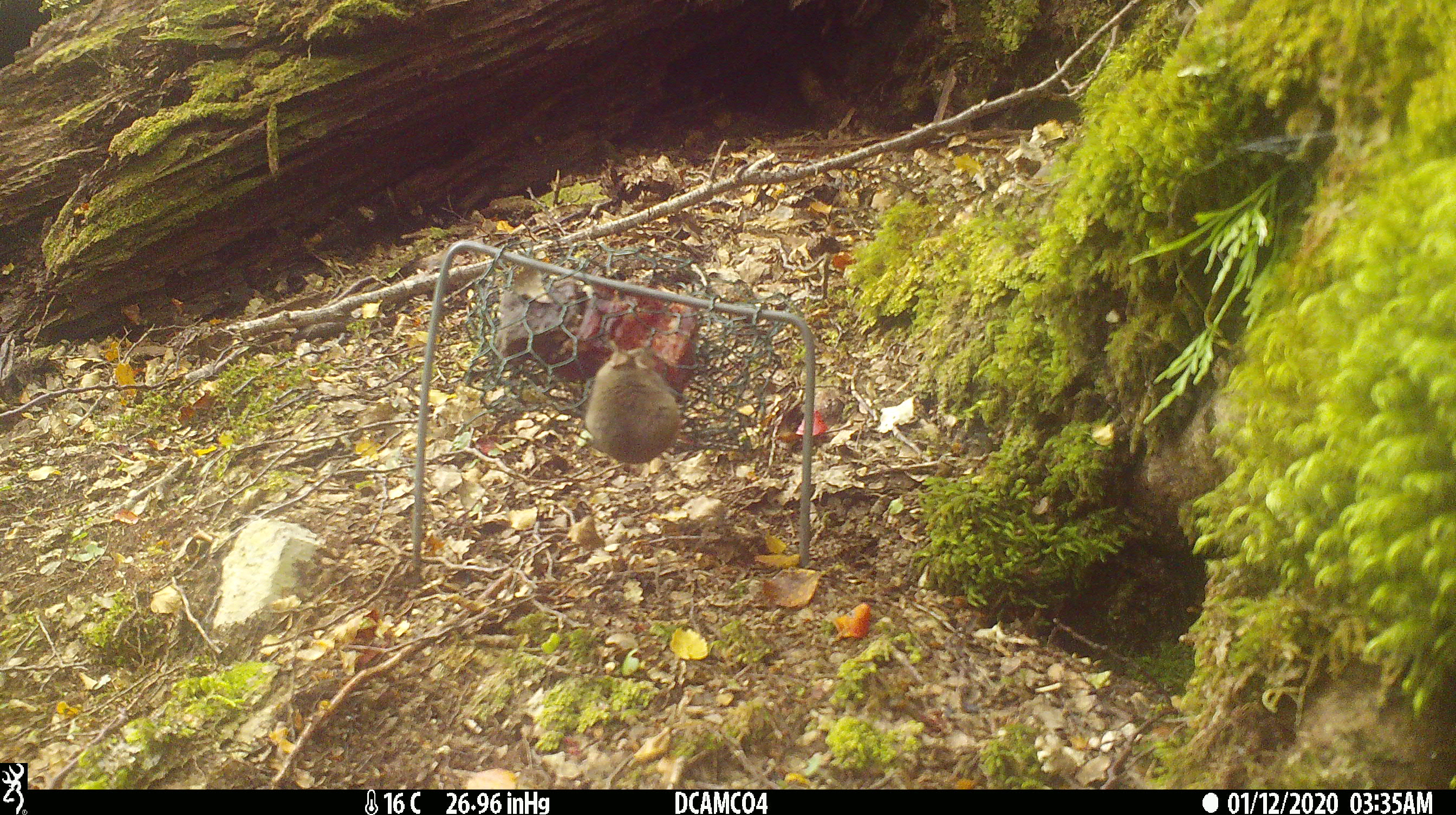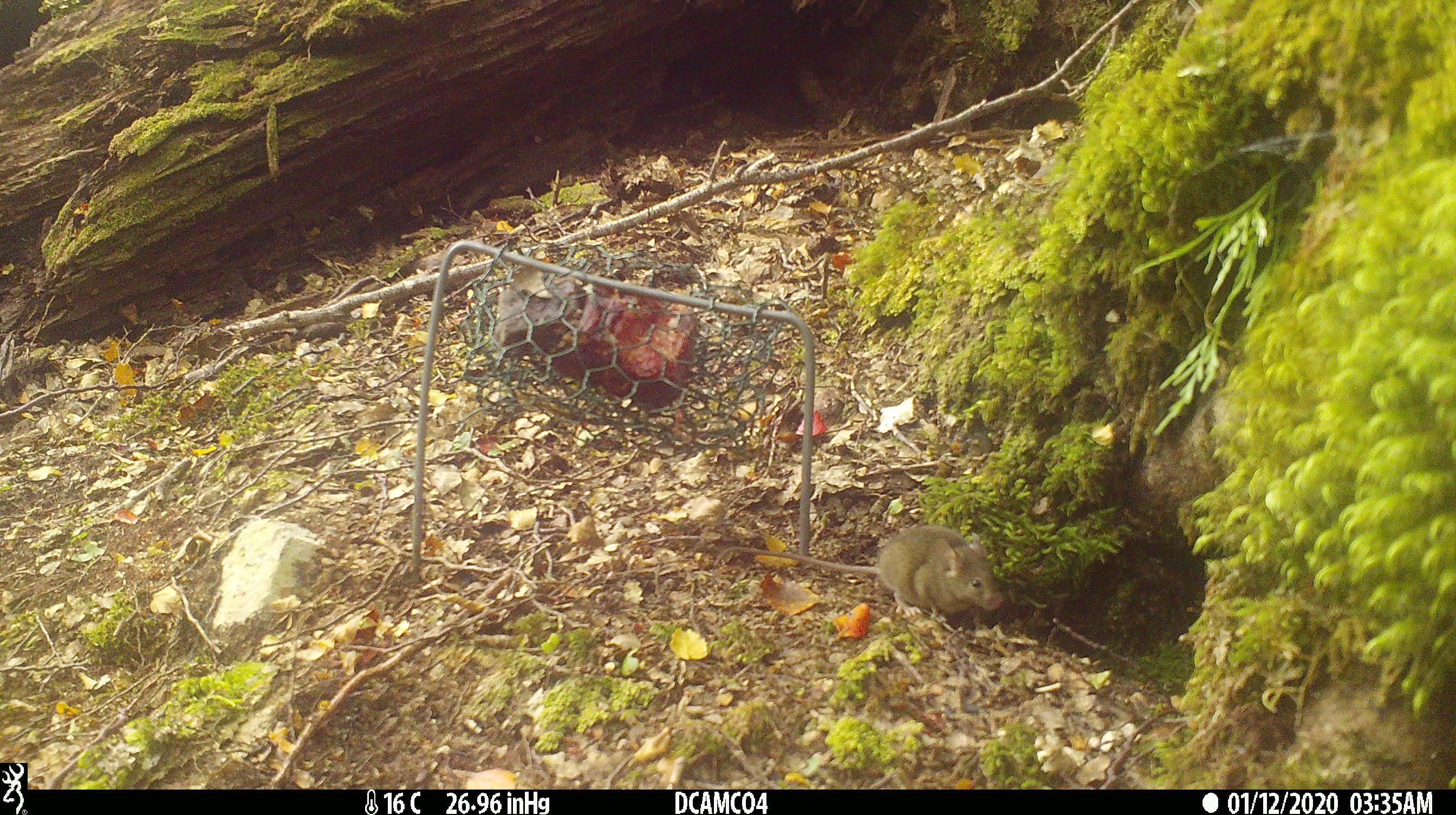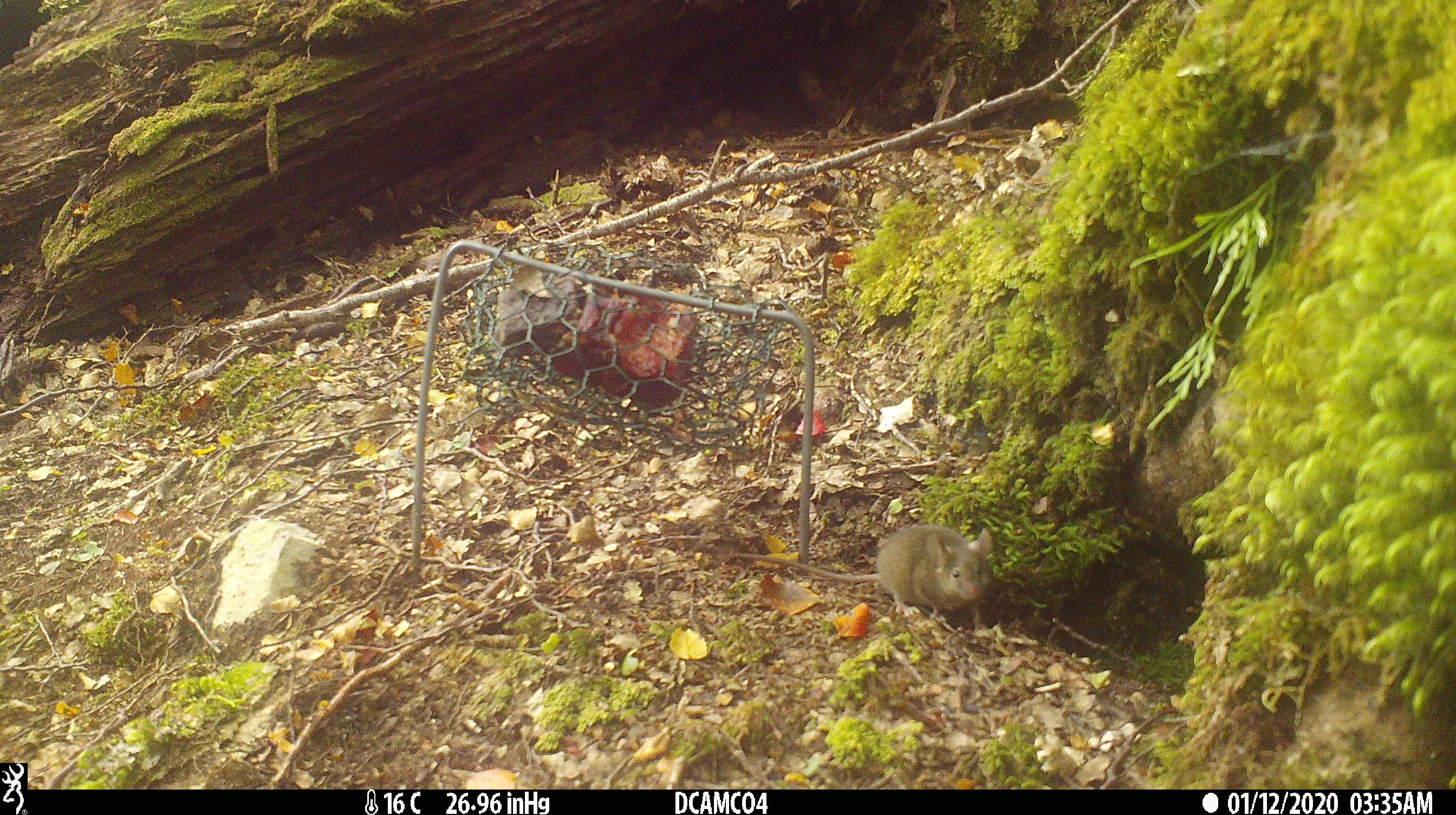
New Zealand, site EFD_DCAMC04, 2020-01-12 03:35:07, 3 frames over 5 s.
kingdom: Animalia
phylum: Chordata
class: Mammalia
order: Rodentia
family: Muridae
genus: Mus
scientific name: Mus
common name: mouse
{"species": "mouse (Mus)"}